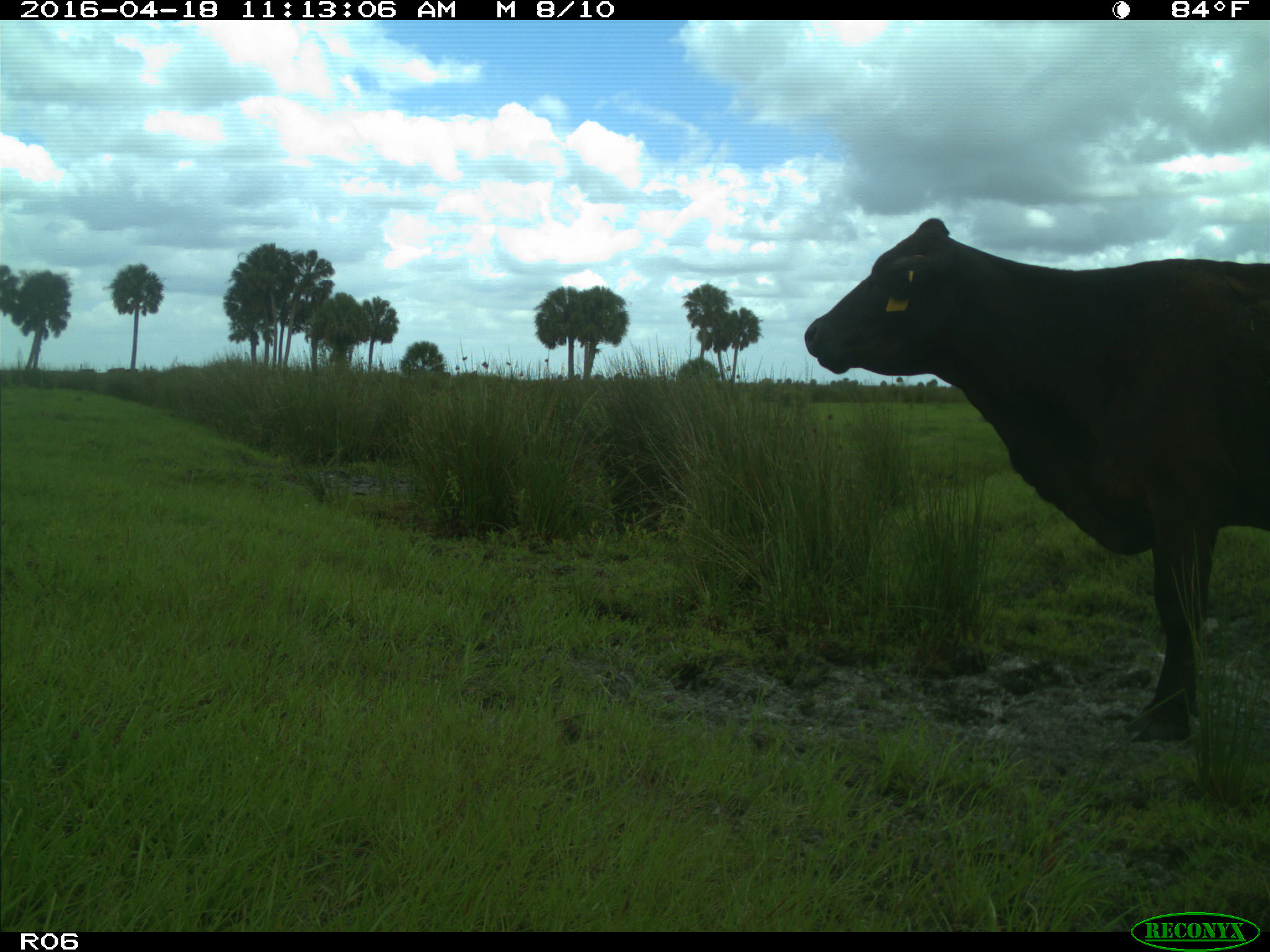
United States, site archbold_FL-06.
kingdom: Animalia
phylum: Chordata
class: Mammalia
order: Artiodactyla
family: Bovidae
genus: Bos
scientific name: Bos taurus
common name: domestic cow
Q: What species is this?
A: Bos taurus (domestic cow).